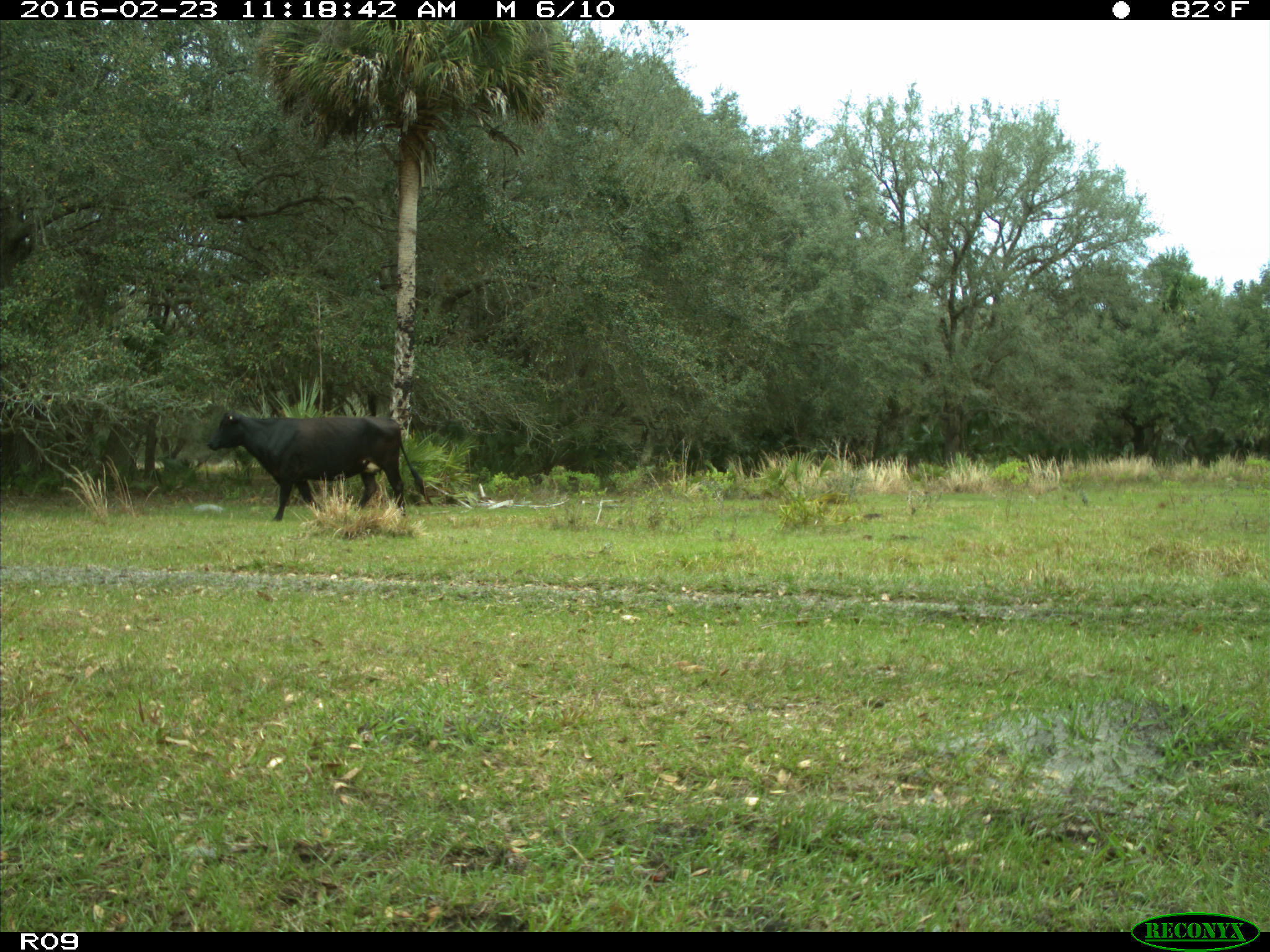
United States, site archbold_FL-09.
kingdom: Animalia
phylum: Chordata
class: Mammalia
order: Artiodactyla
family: Bovidae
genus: Bos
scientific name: Bos taurus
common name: domestic cow